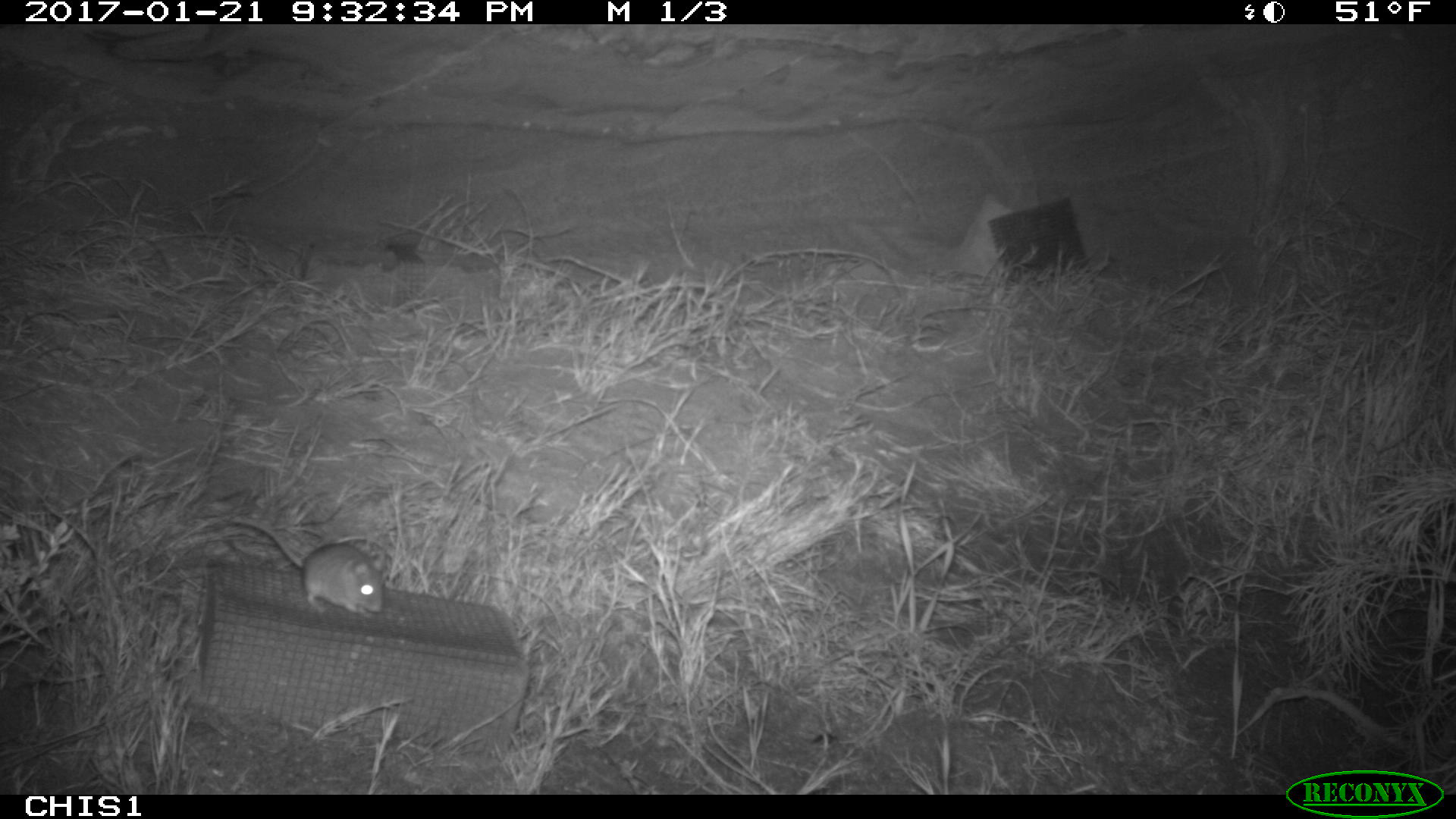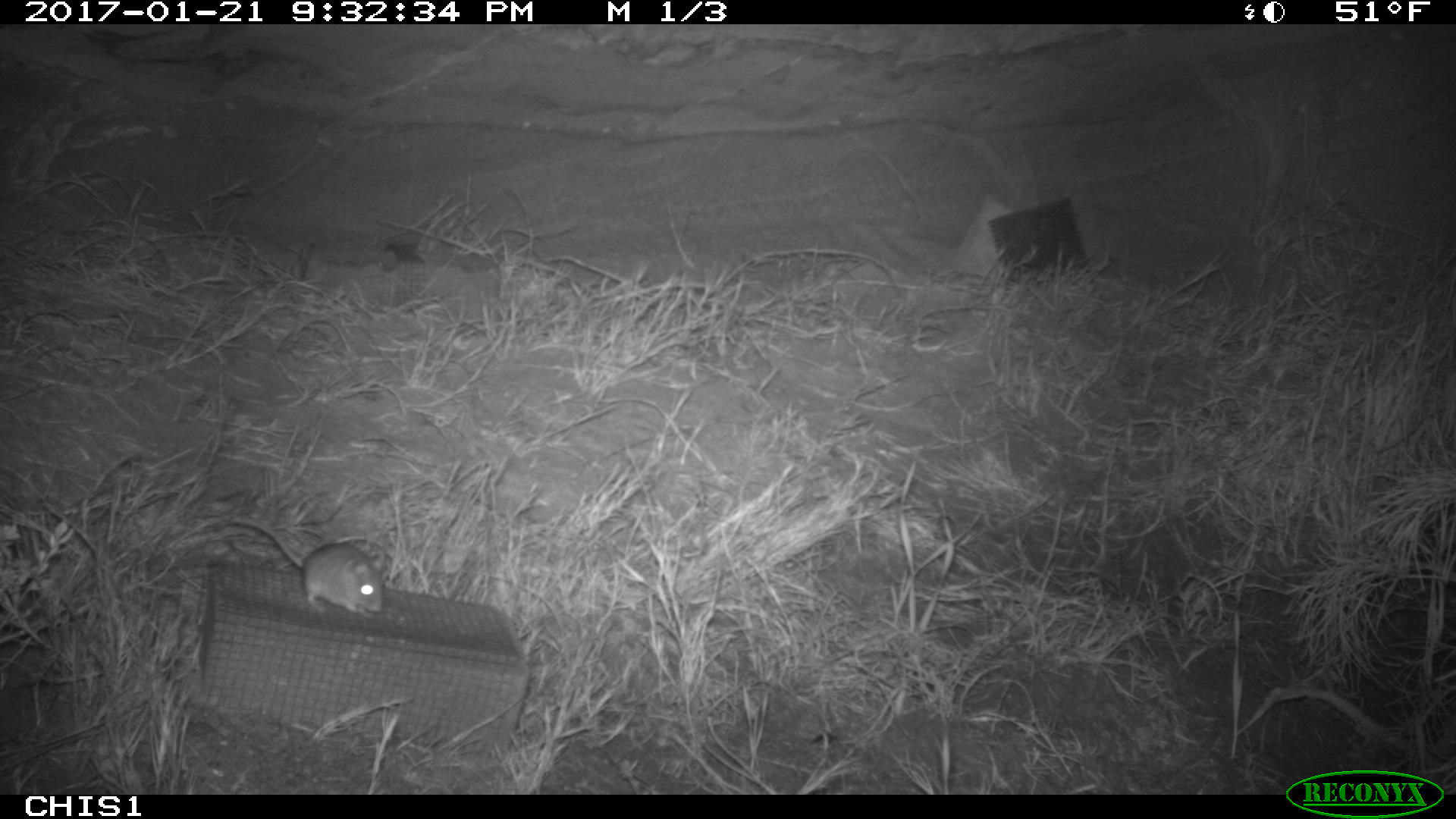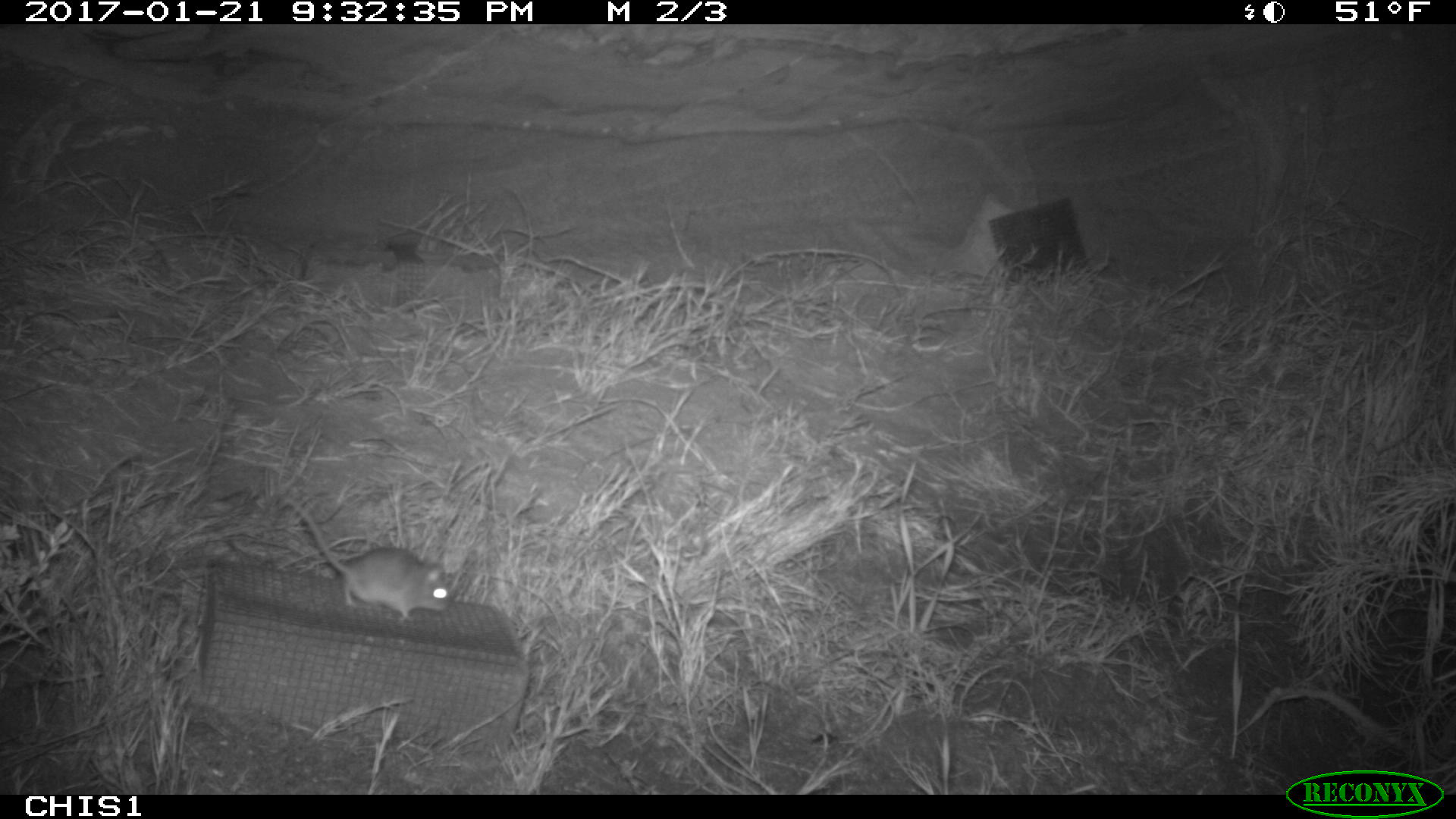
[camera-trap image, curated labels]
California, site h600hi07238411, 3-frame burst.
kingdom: Animalia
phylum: Chordata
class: Mammalia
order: Rodentia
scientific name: Rodentia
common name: rodent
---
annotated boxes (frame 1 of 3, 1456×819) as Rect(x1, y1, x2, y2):
rodent: Rect(232, 517, 382, 615)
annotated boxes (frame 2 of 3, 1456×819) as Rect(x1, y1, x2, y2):
rodent: Rect(231, 517, 382, 619)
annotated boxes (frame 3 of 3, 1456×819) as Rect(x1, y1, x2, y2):
rodent: Rect(284, 497, 450, 621)